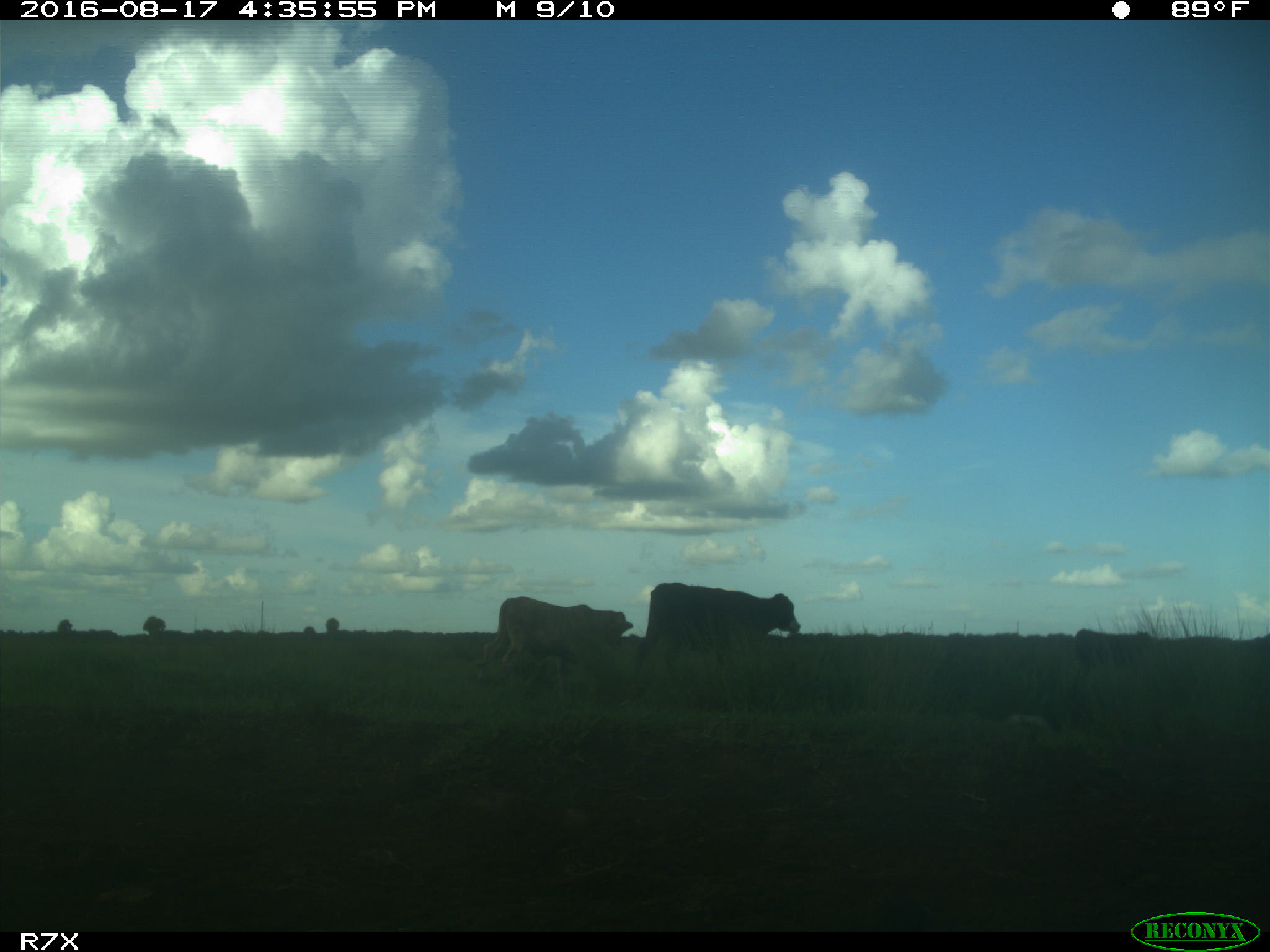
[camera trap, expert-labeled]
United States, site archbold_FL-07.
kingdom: Animalia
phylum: Chordata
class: Mammalia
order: Artiodactyla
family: Bovidae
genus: Bos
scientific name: Bos taurus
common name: domestic cow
Bos taurus (domestic cow).